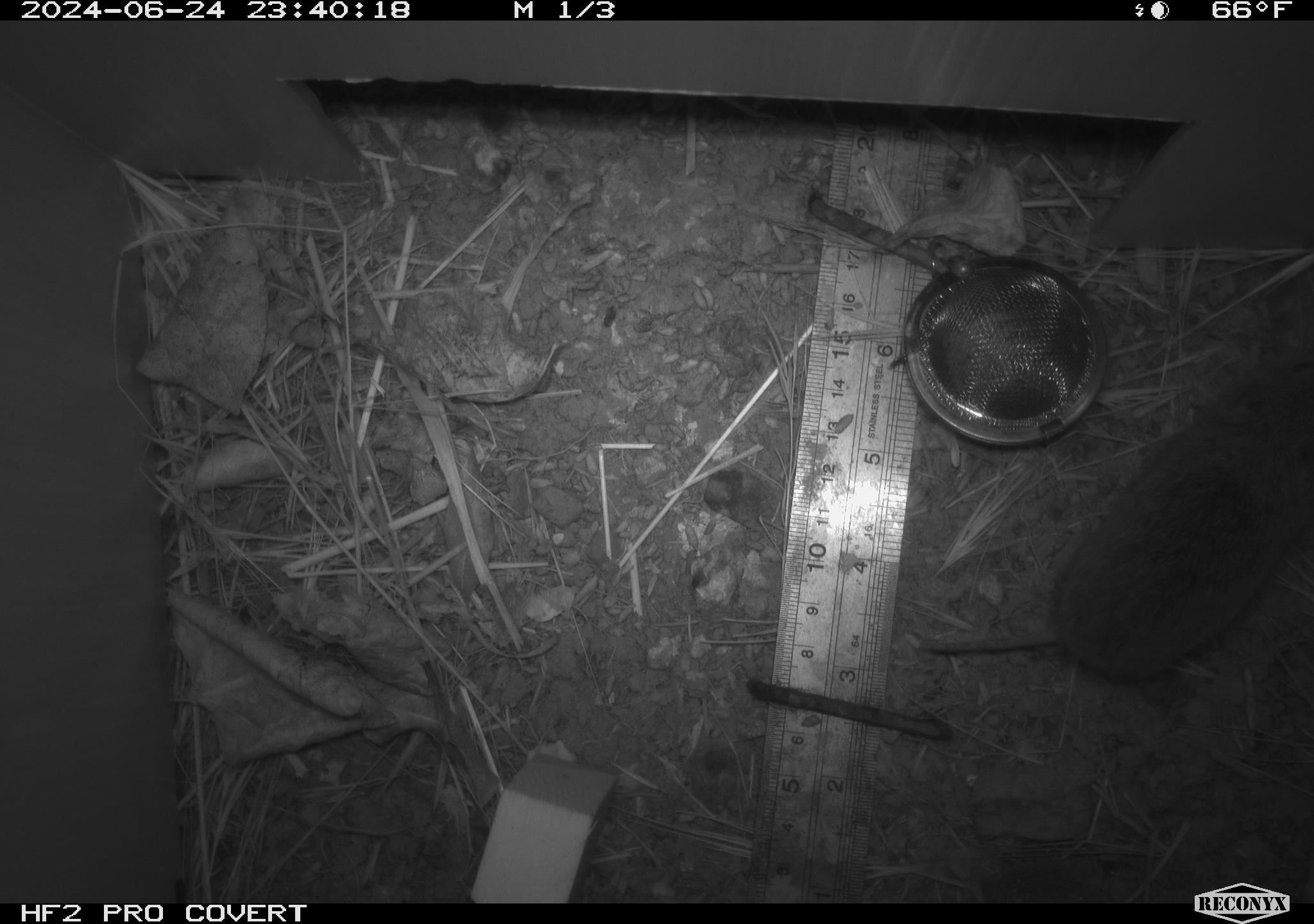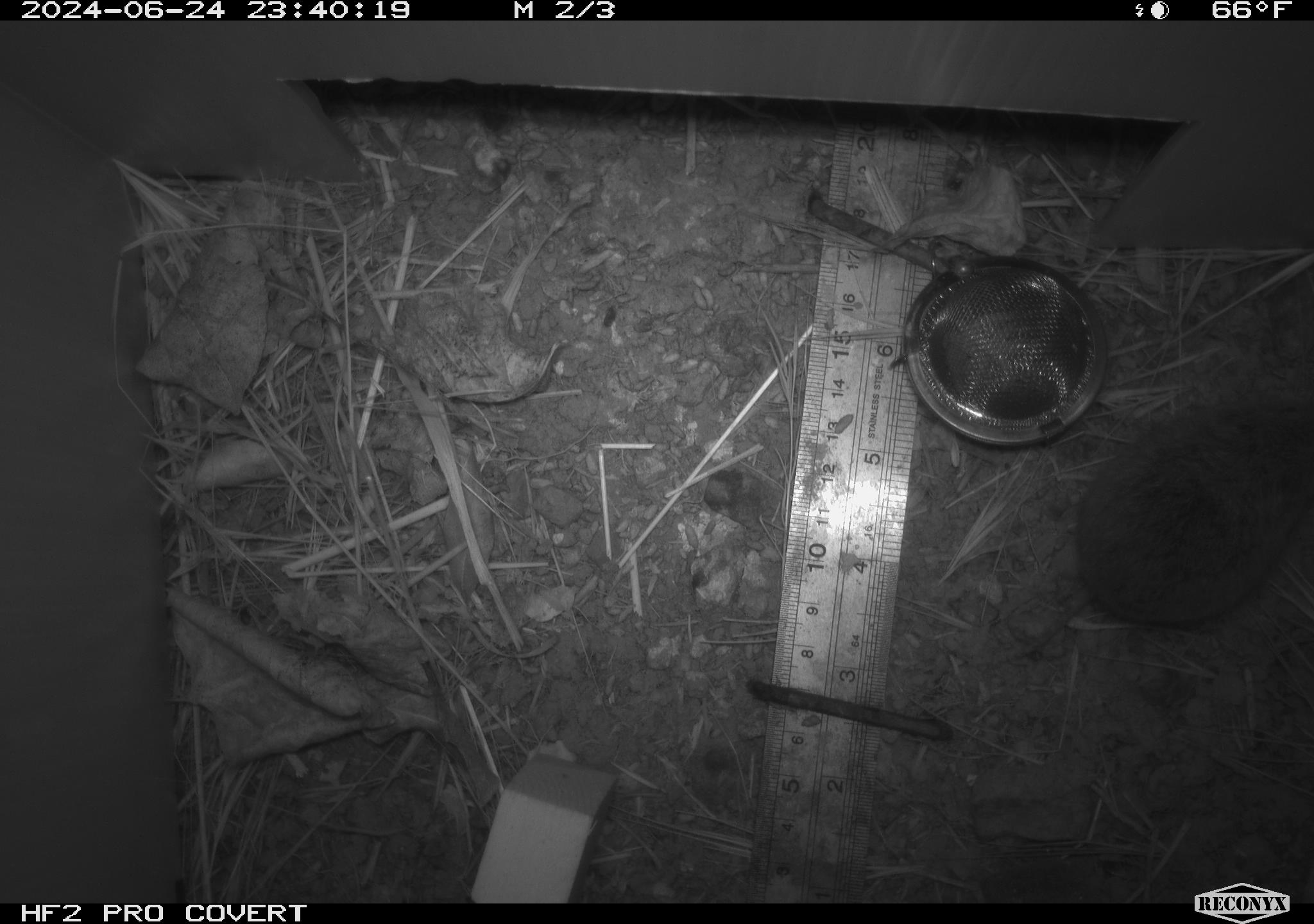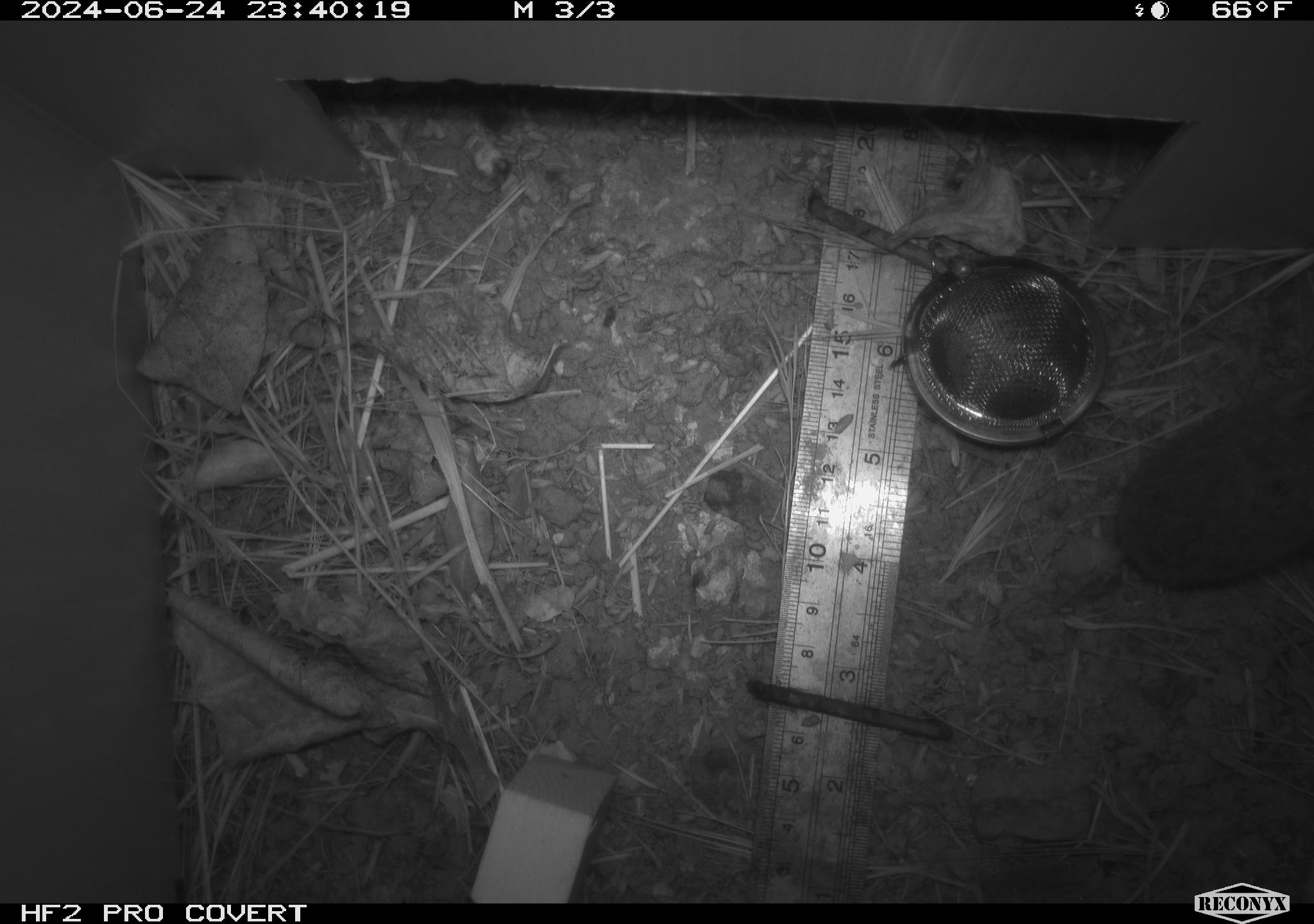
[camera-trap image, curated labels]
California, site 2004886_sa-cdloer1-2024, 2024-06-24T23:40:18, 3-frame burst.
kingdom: Animalia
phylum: Chordata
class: Mammalia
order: Rodentia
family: Cricetidae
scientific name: Arvicolinae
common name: voles, lemmings, and muskrats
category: arvicolinae subfamily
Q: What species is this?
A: Arvicolinae subfamily (voles, lemmings, and muskrats) (Arvicolinae).